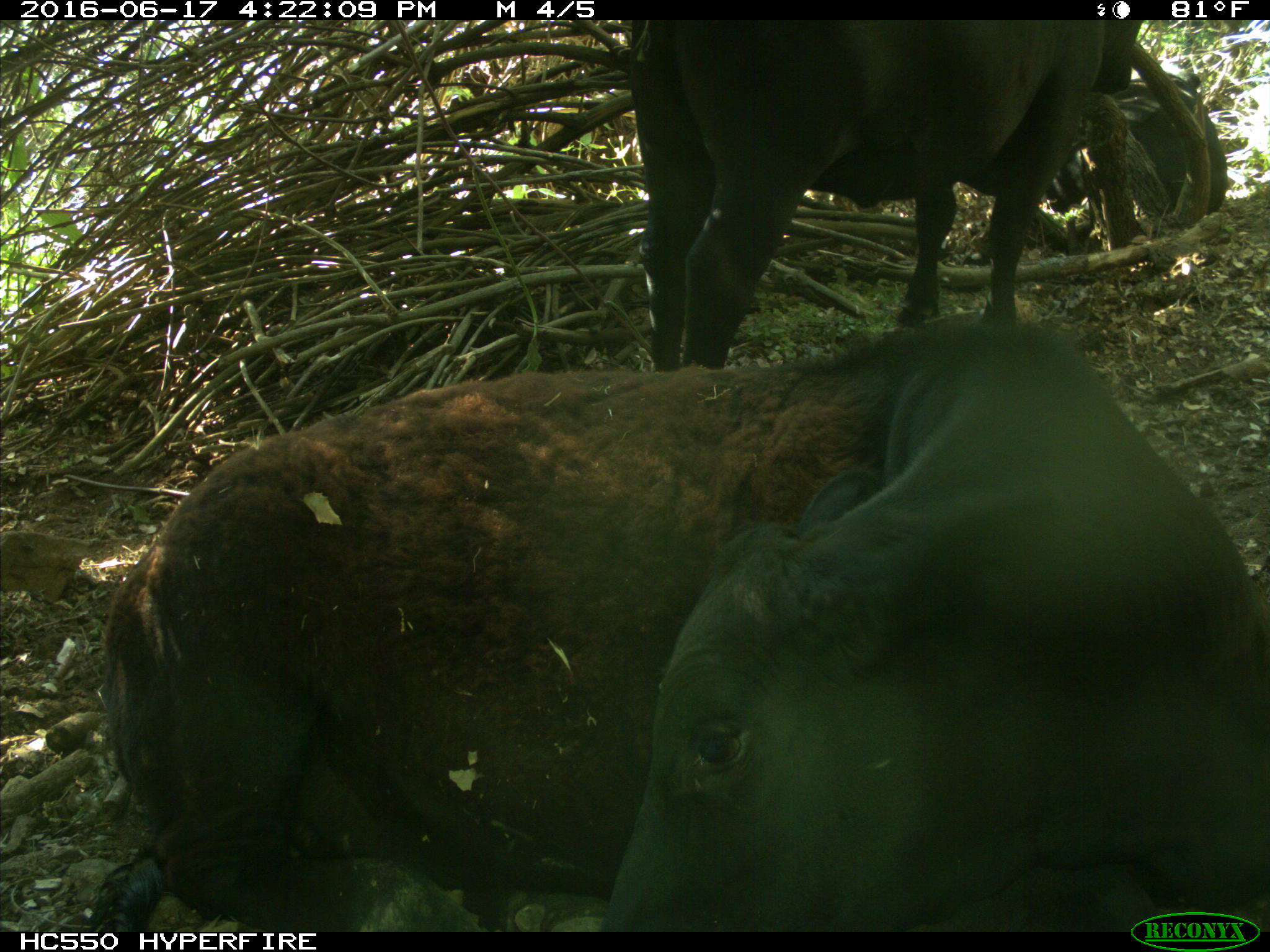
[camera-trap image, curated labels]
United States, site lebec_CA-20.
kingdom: Animalia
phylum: Chordata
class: Mammalia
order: Artiodactyla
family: Bovidae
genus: Bos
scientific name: Bos taurus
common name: domestic cow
Bos taurus (domestic cow).